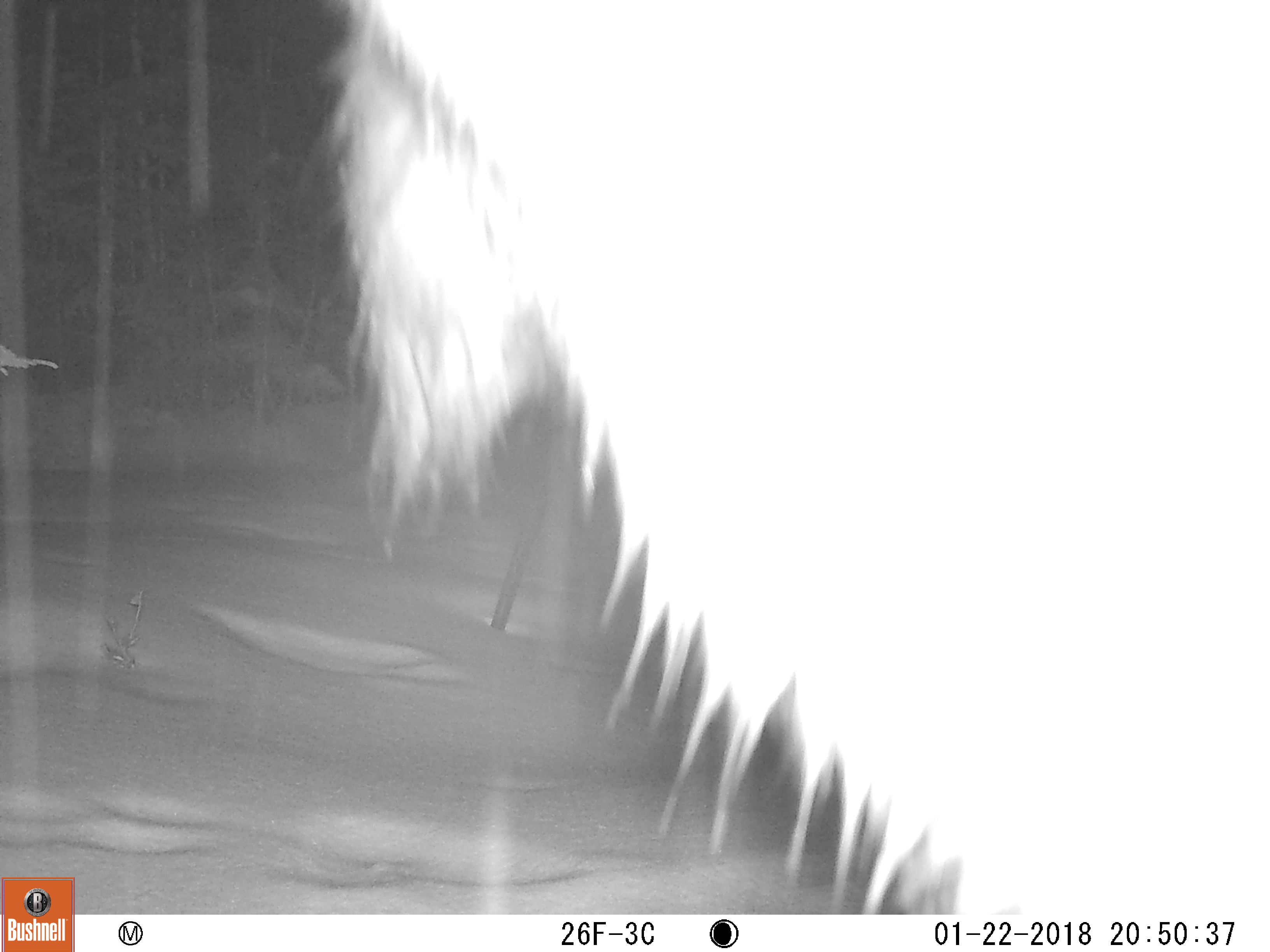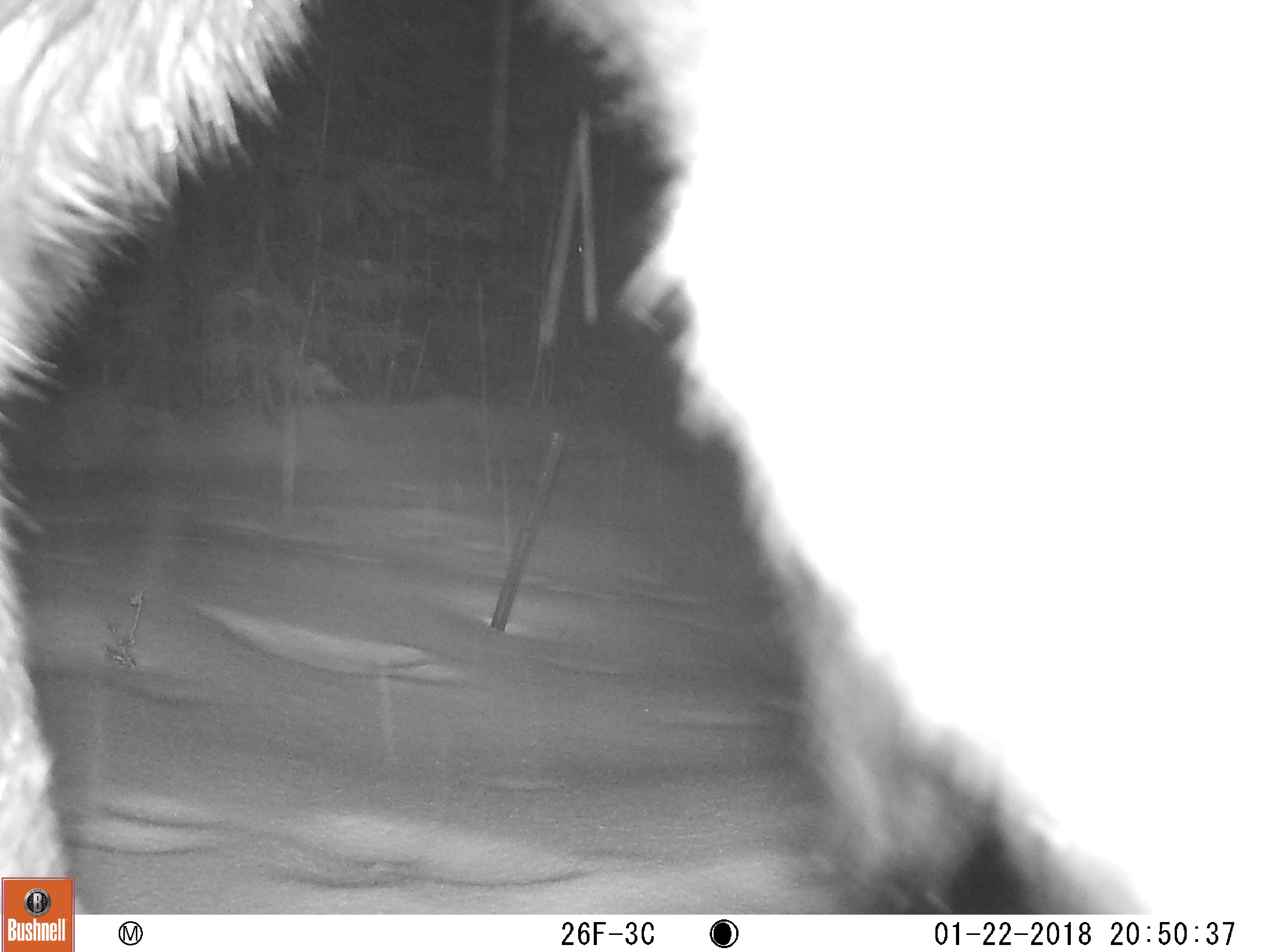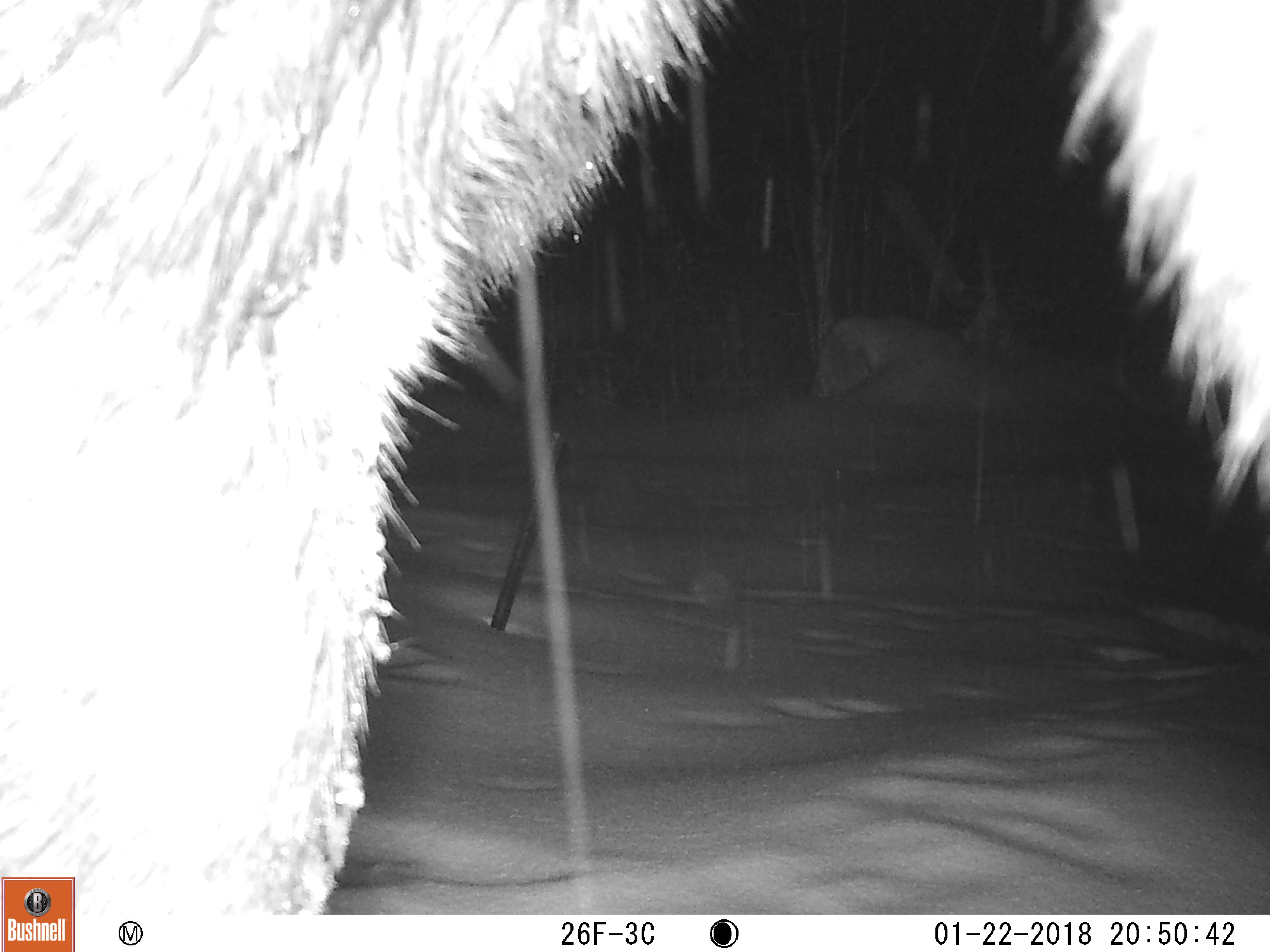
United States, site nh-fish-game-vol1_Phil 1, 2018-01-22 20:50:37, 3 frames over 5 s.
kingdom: Animalia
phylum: Chordata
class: Mammalia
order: Artiodactyla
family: Cervidae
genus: Alces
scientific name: Alces alces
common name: moose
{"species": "moose (Alces alces)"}